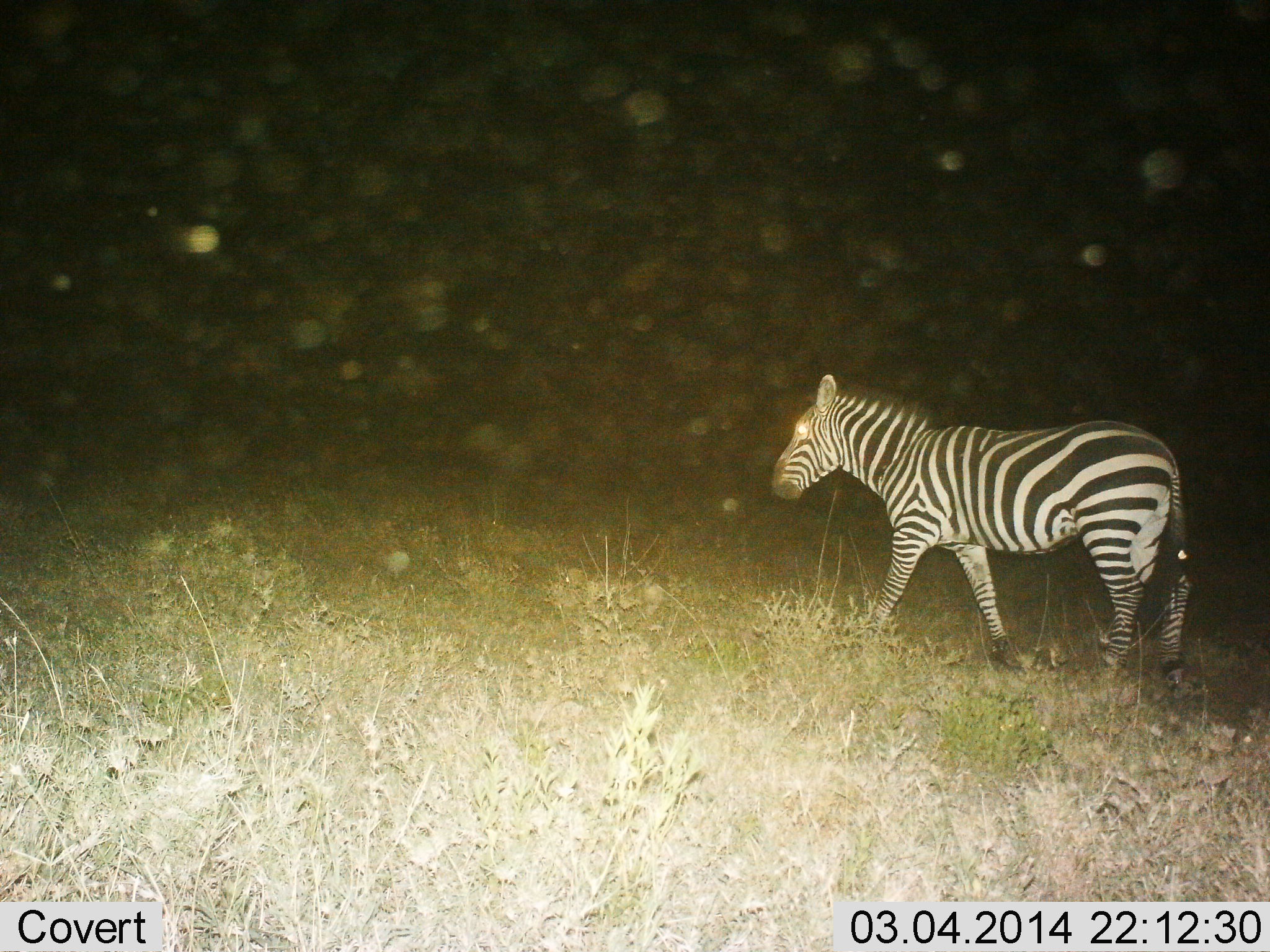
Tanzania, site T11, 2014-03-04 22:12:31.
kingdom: Animalia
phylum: Chordata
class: Mammalia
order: Perissodactyla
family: Equidae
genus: Equus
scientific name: Equus quagga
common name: plains zebra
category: zebra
Zebra (plains zebra) (Equus quagga), count 1. Behavior (volunteer vote fractions): standing 10%, resting 0%, moving 100%, interacting 0%. Young present (vote fraction): 0%. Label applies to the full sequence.